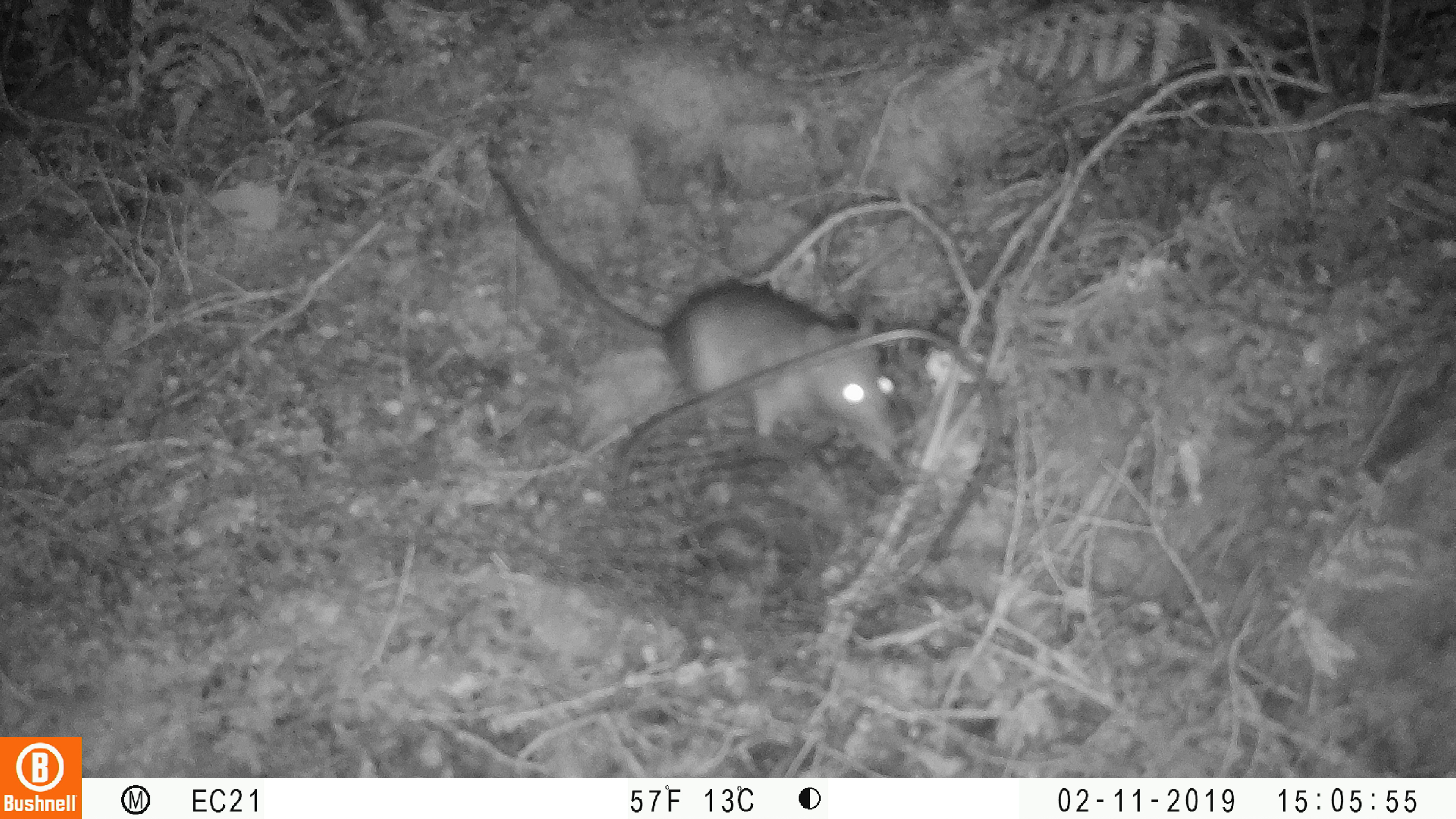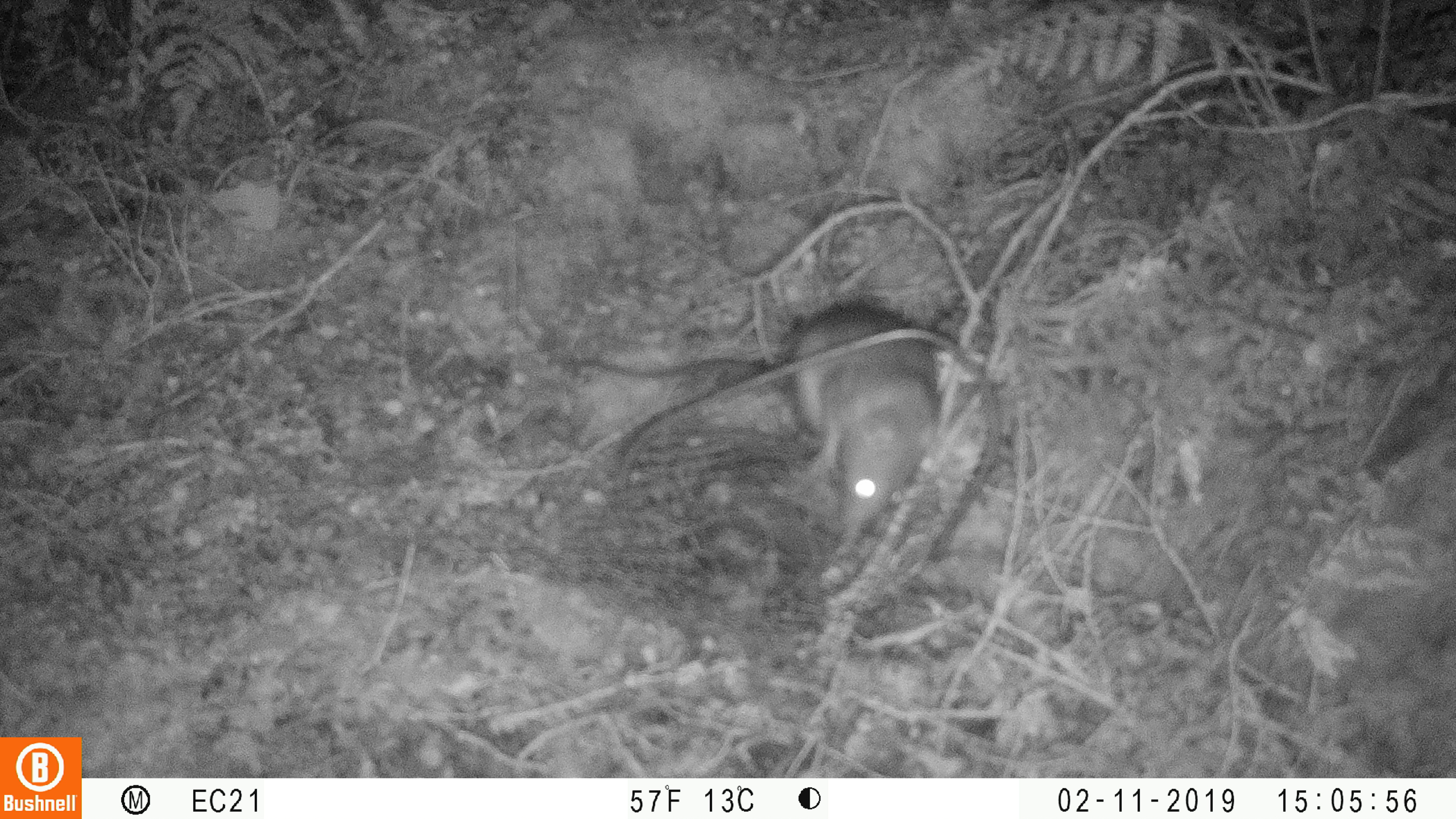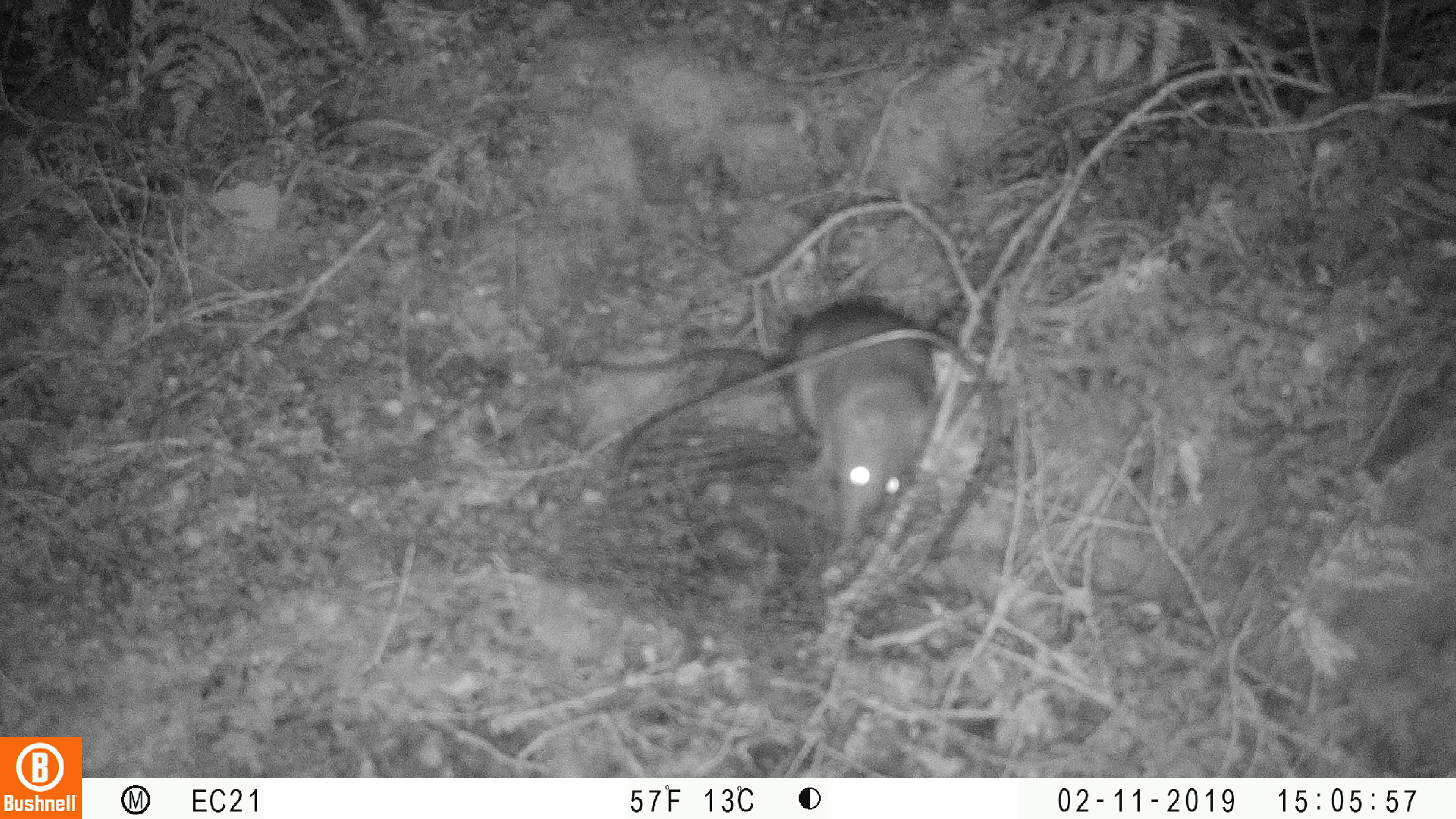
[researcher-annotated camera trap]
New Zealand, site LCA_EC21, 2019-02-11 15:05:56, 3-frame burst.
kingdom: Animalia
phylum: Chordata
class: Mammalia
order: Rodentia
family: Muridae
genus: Rattus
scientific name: Rattus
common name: rat